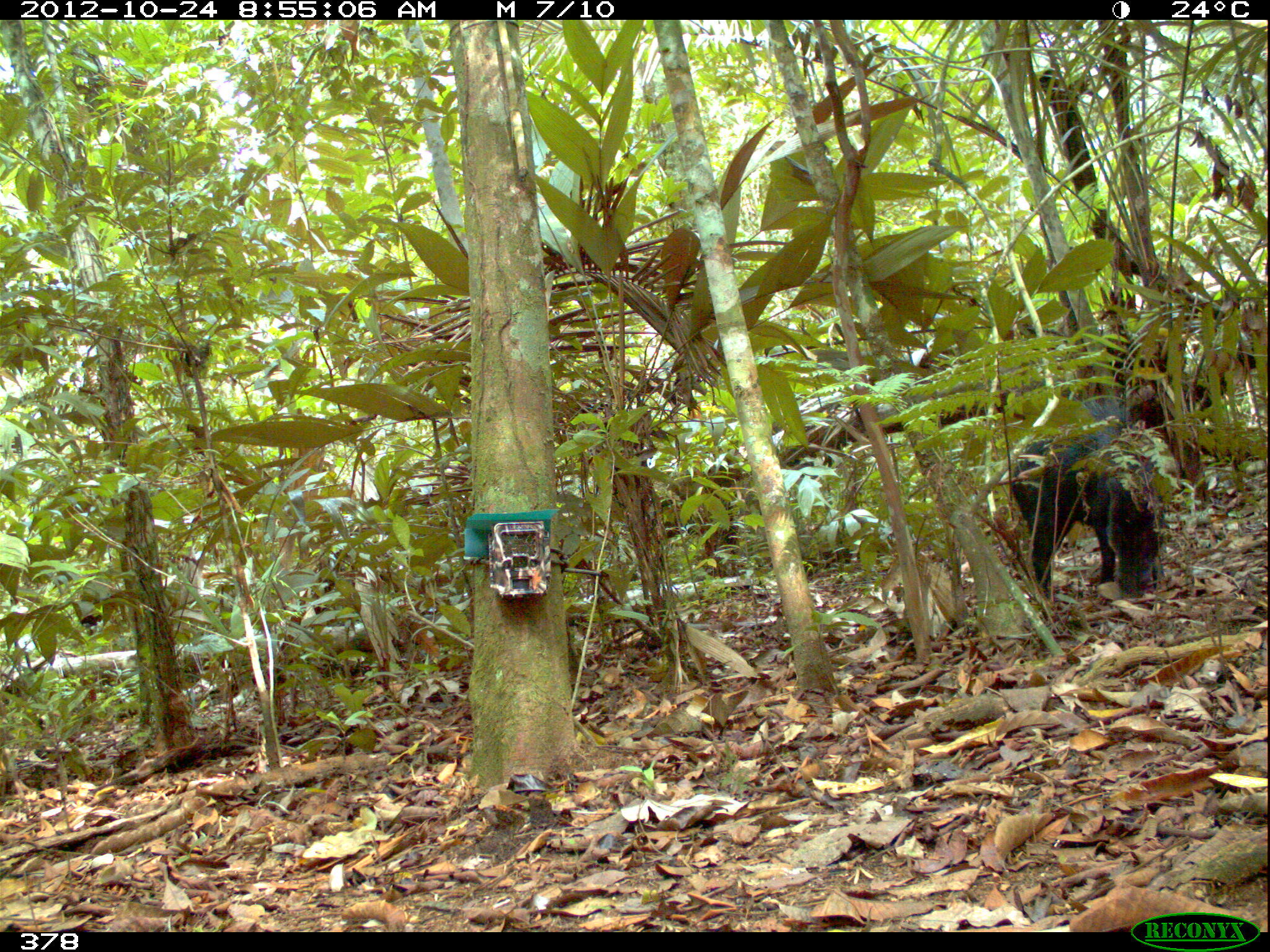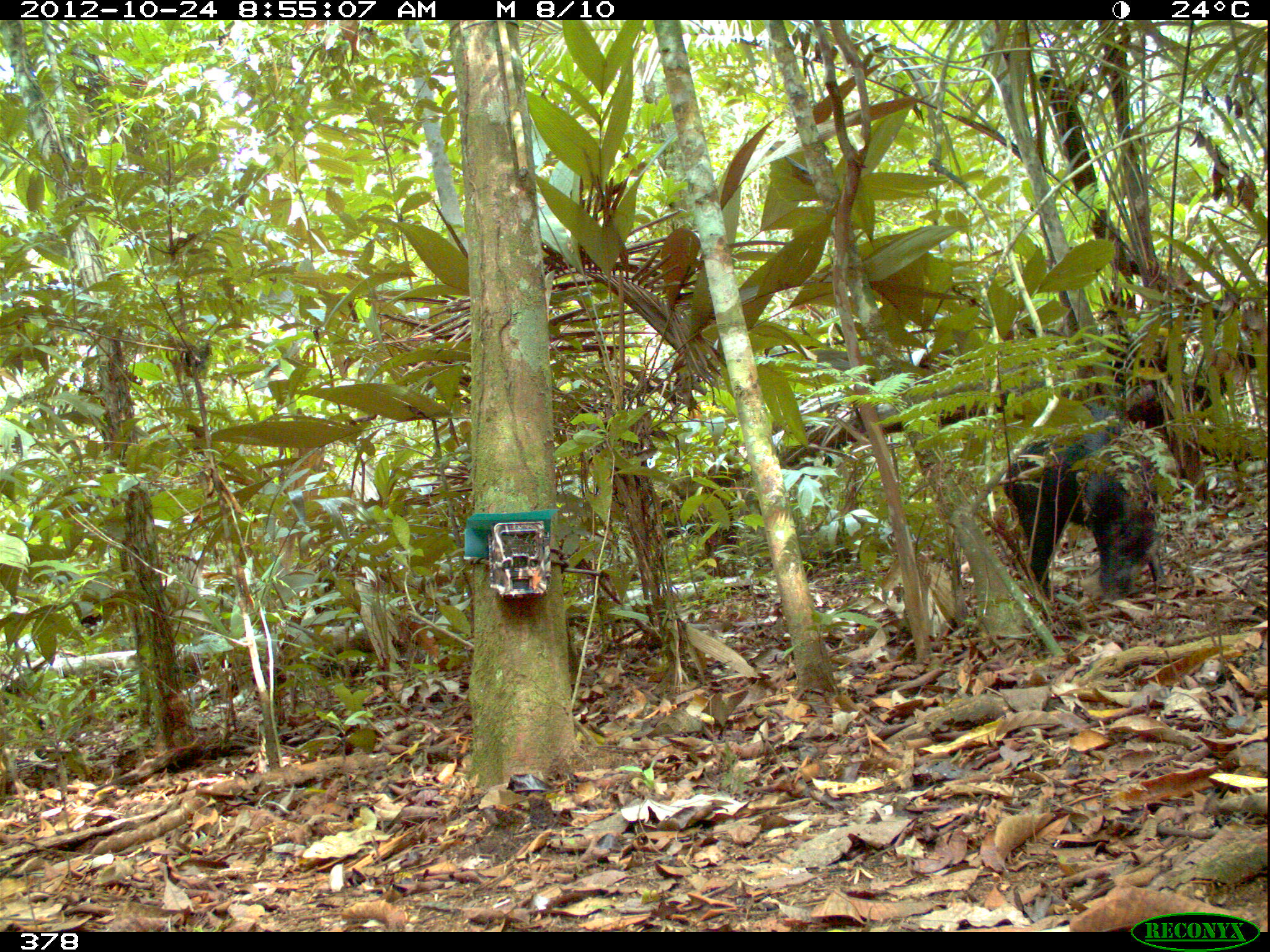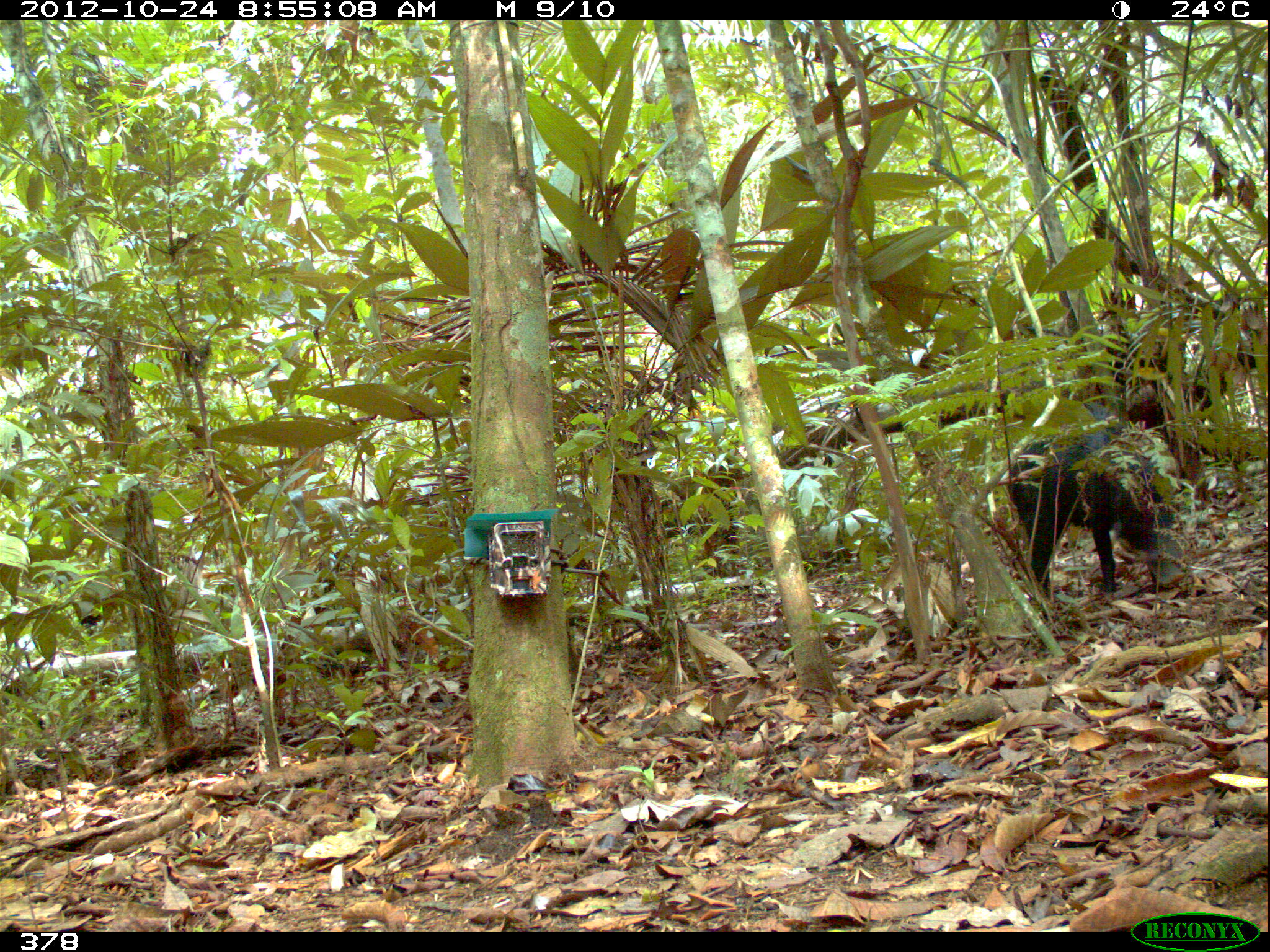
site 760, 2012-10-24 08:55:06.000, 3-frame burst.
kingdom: Animalia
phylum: Chordata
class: Mammalia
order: Artiodactyla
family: Tayassuidae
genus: Tayassu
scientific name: Tayassu pecari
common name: white-lipped peccary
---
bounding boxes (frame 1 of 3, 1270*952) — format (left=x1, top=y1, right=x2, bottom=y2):
tayassu pecari: (left=1011, top=398, right=1169, bottom=600)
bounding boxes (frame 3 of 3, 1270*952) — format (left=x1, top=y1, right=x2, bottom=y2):
tayassu pecari: (left=1007, top=400, right=1188, bottom=600)